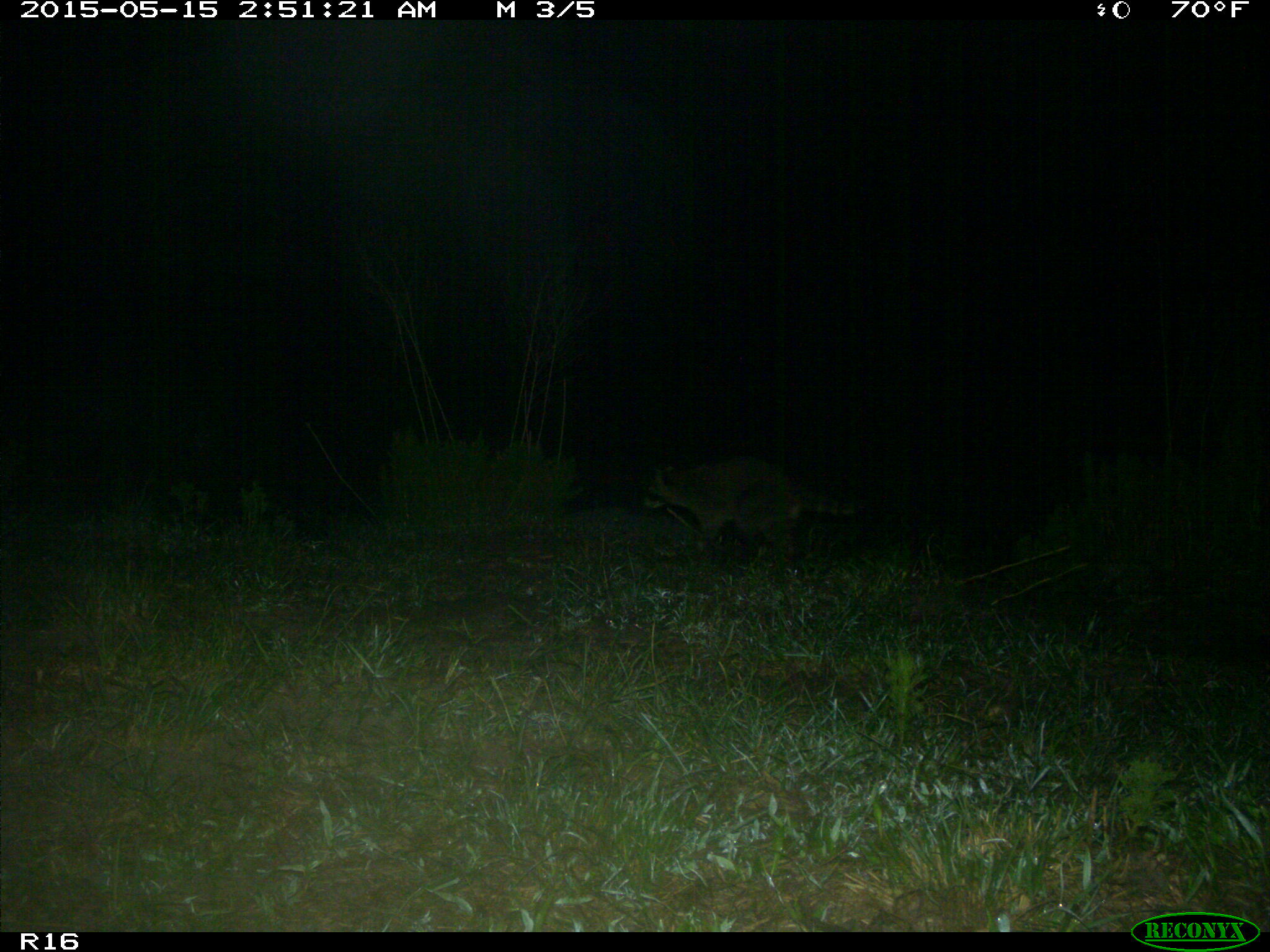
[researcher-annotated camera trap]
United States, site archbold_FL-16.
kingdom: Animalia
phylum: Chordata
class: Mammalia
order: Carnivora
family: Procyonidae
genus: Procyon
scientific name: Procyon lotor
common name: common raccoon